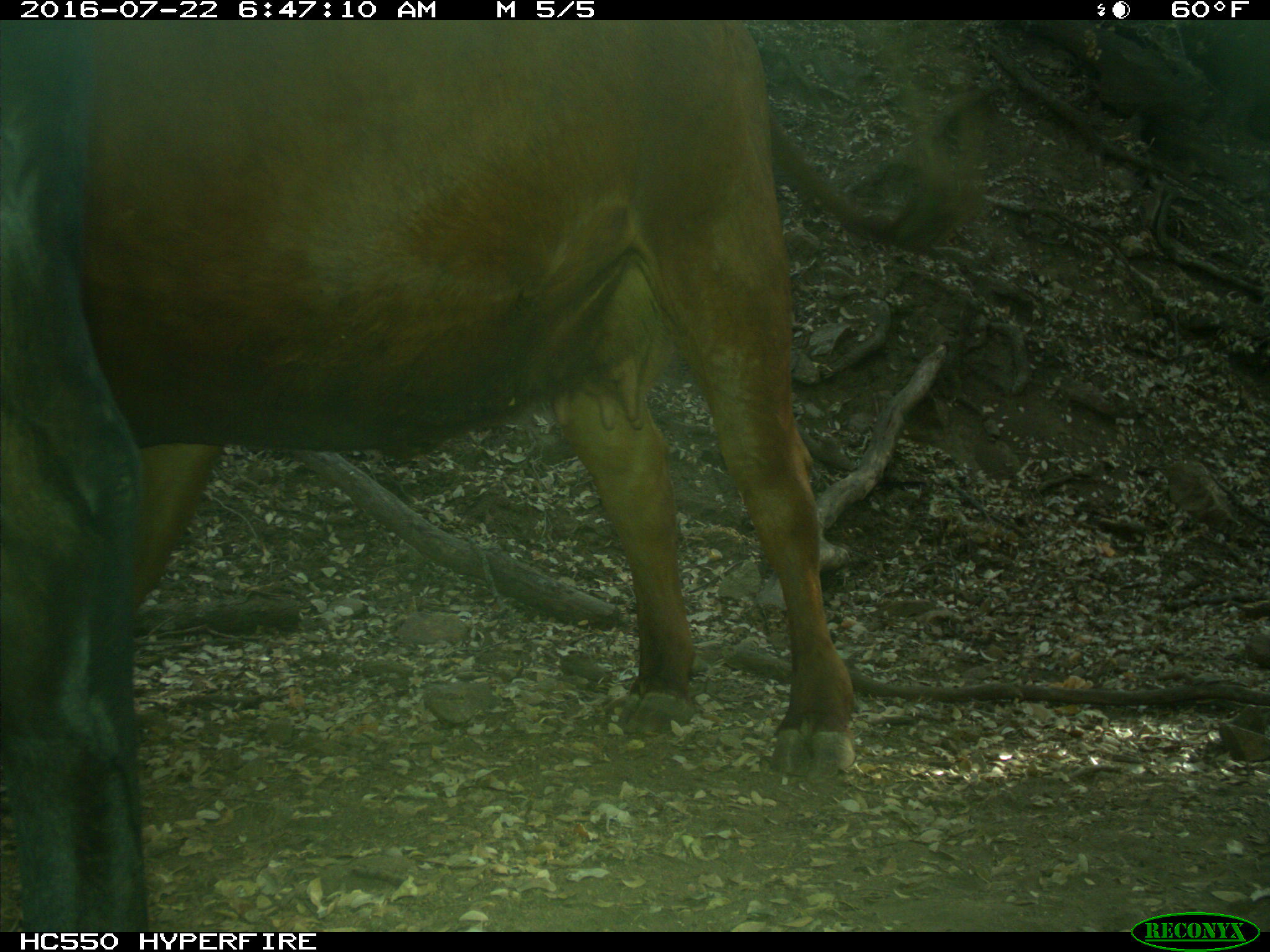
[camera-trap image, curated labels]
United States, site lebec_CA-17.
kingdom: Animalia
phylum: Chordata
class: Mammalia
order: Artiodactyla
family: Bovidae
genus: Bos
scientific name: Bos taurus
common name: domestic cow